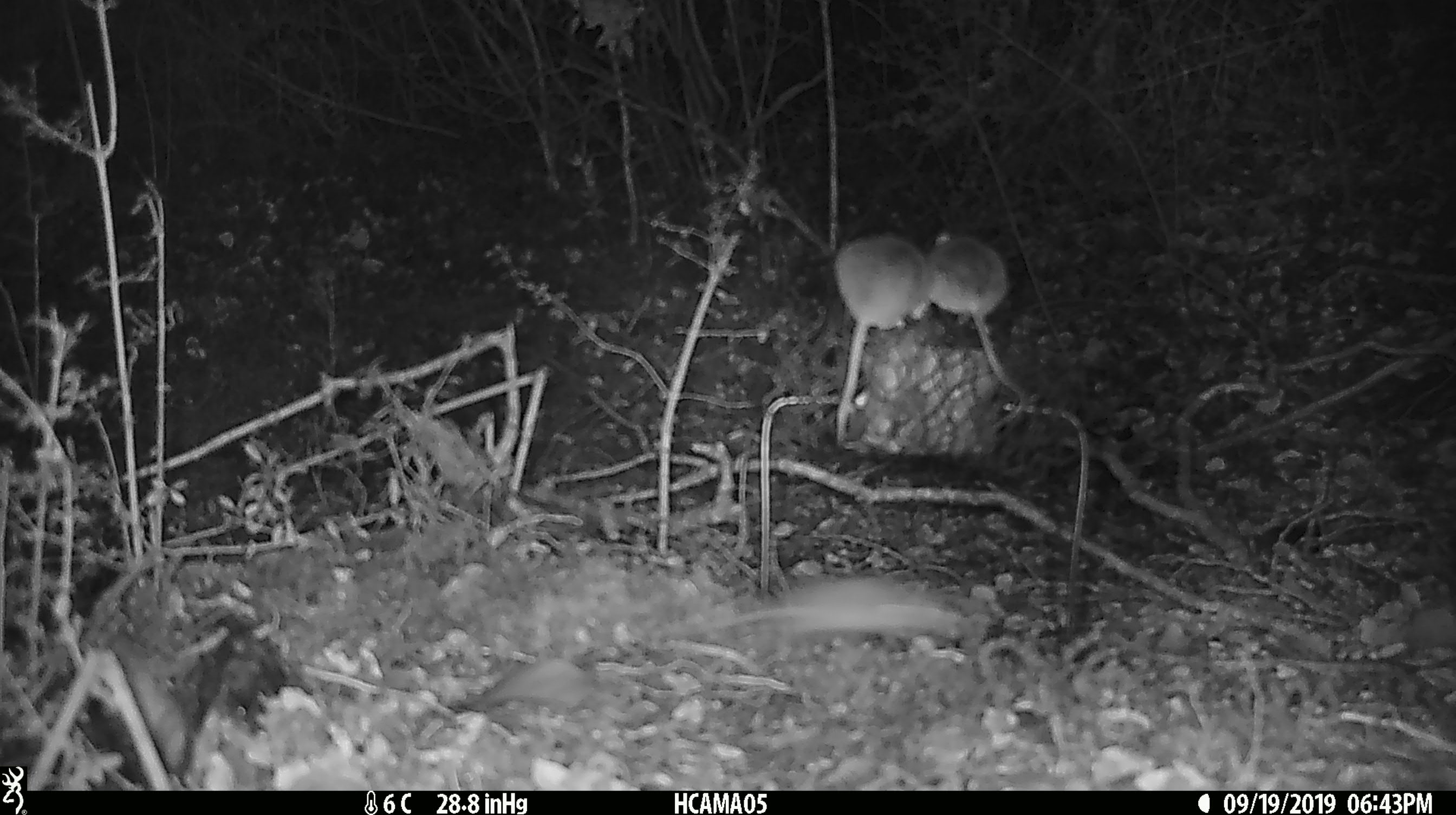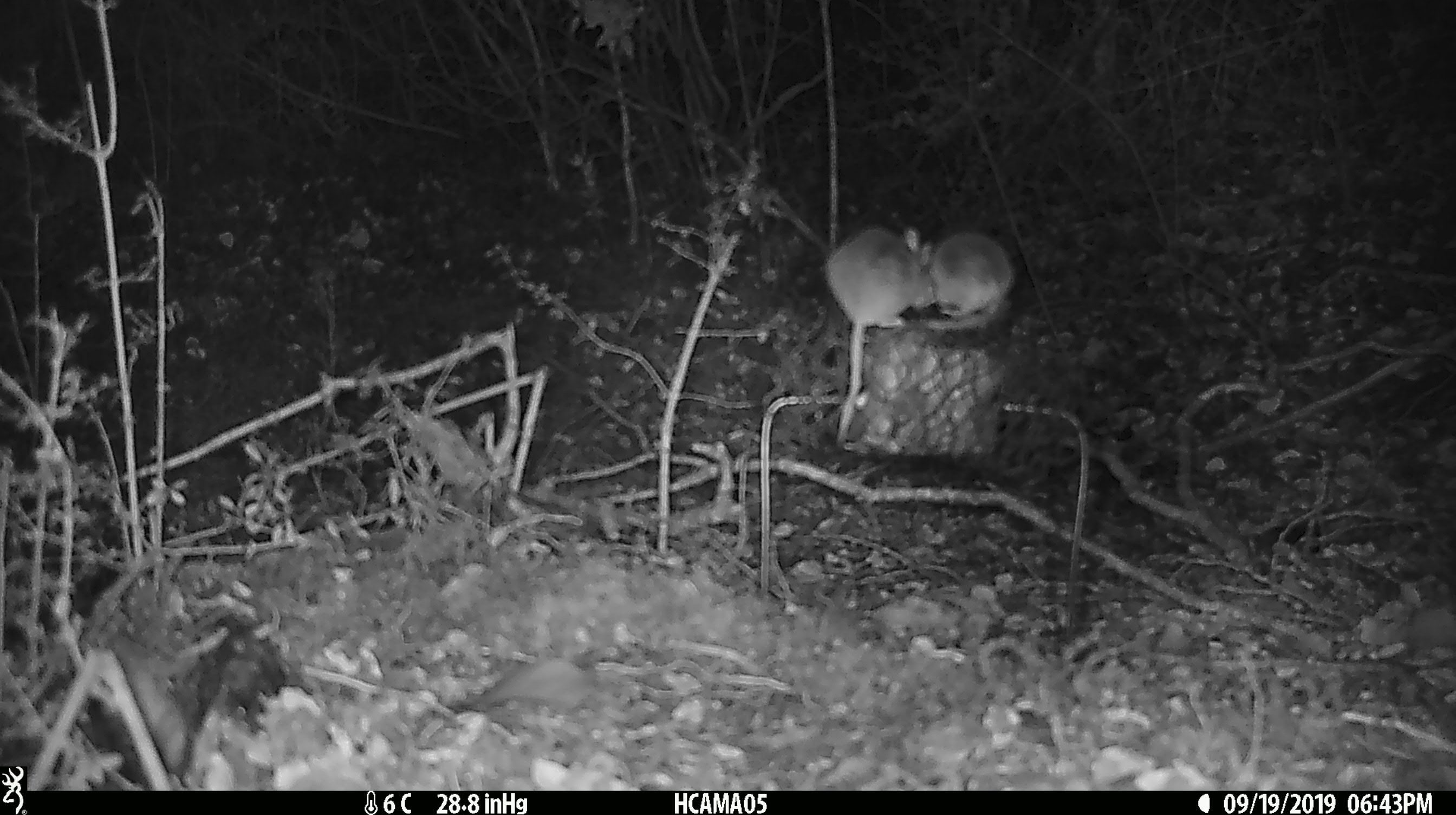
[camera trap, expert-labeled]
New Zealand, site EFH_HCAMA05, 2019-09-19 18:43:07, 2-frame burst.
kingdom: Animalia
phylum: Chordata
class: Mammalia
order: Rodentia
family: Muridae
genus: Mus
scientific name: Mus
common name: mouse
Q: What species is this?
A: Mouse (Mus).